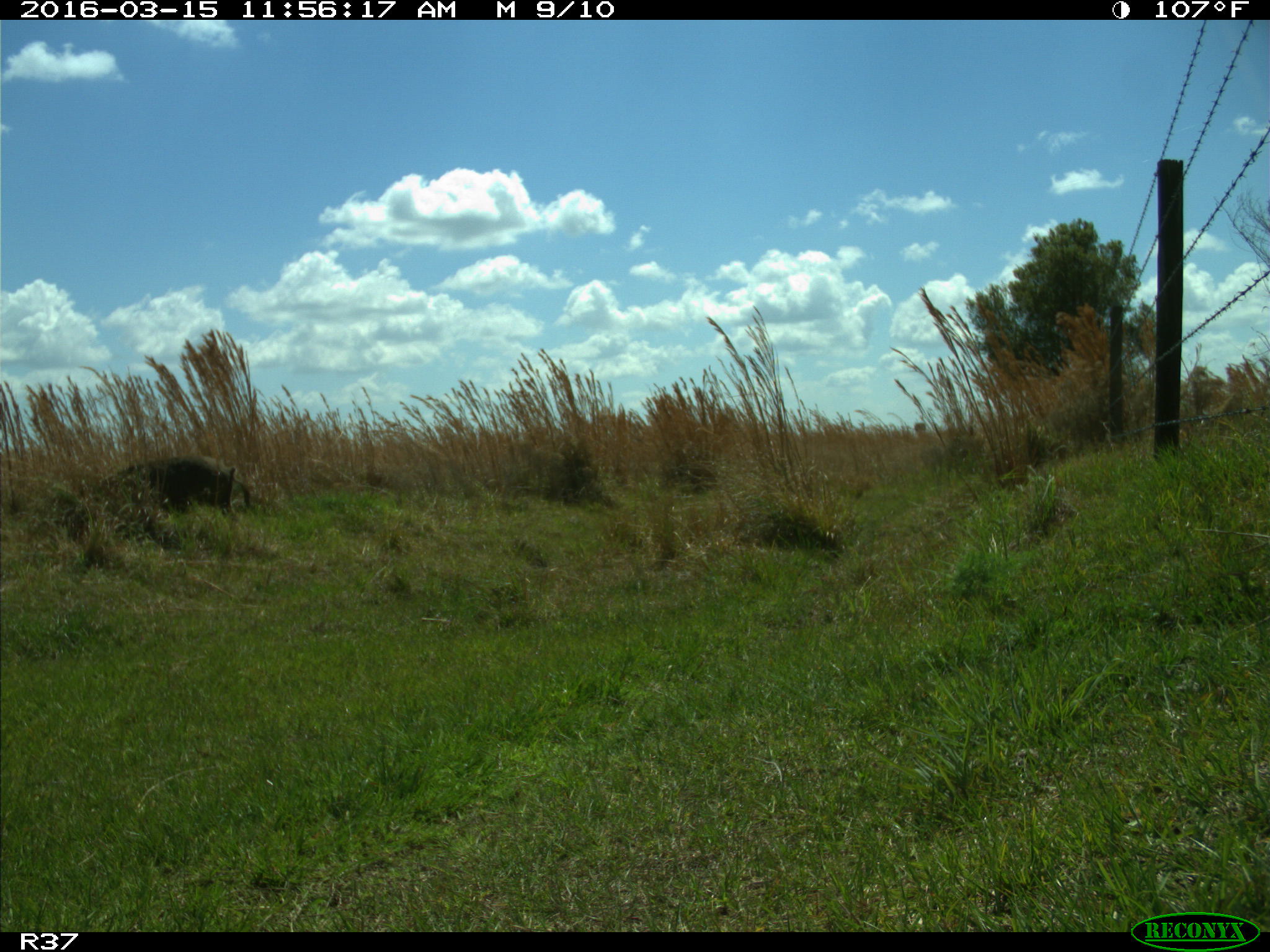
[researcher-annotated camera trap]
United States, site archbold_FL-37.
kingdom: Animalia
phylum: Chordata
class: Mammalia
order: Artiodactyla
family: Suidae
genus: Sus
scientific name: Sus scrofa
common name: wild boar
Sus scrofa (wild boar).